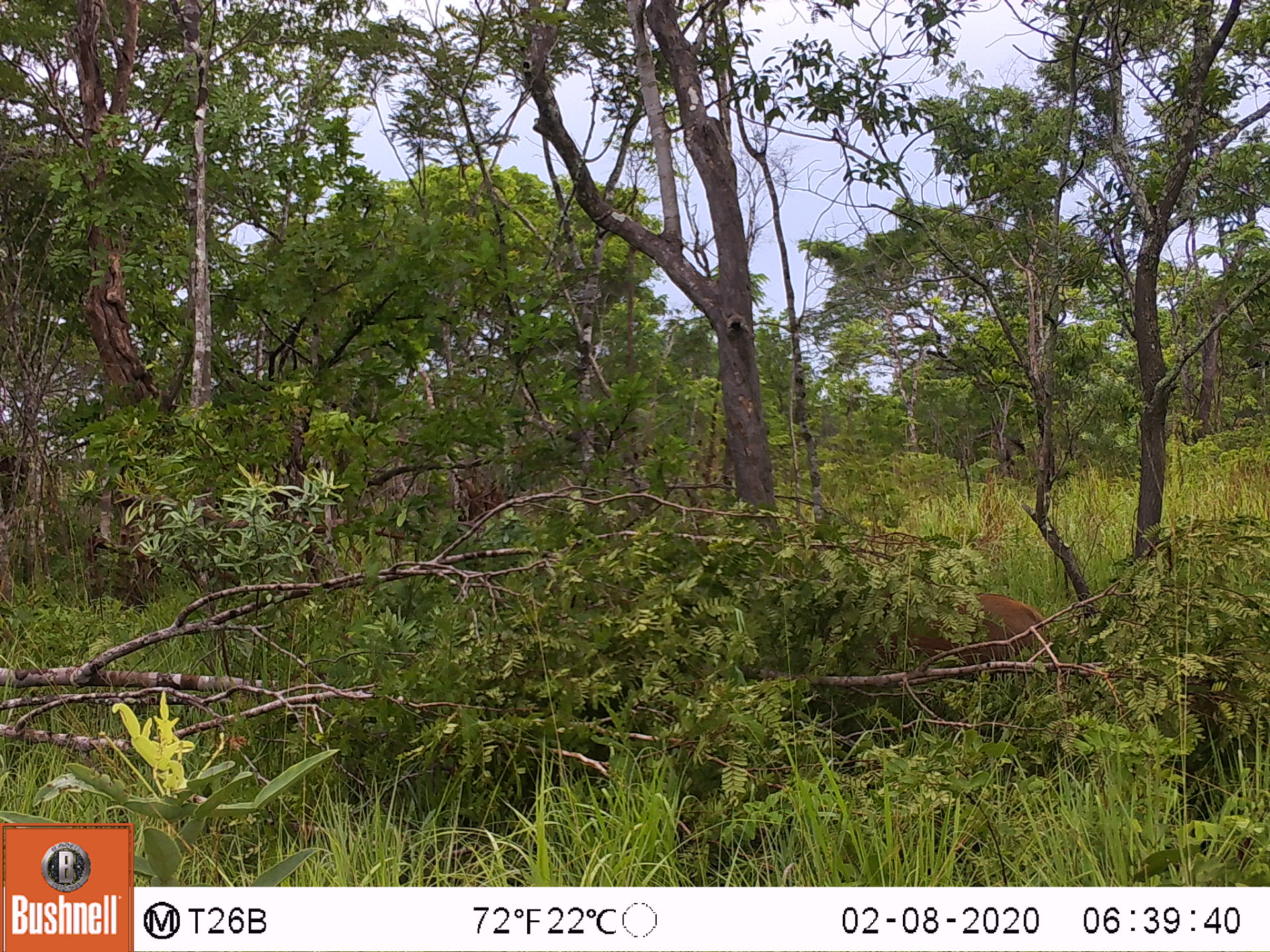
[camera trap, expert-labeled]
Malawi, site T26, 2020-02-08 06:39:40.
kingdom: Animalia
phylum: Chordata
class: Mammalia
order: Artiodactyla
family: Bovidae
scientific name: Antilopinae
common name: small antelope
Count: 1.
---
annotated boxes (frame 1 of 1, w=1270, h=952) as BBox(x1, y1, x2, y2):
small antelope: BBox(771, 534, 1074, 726)